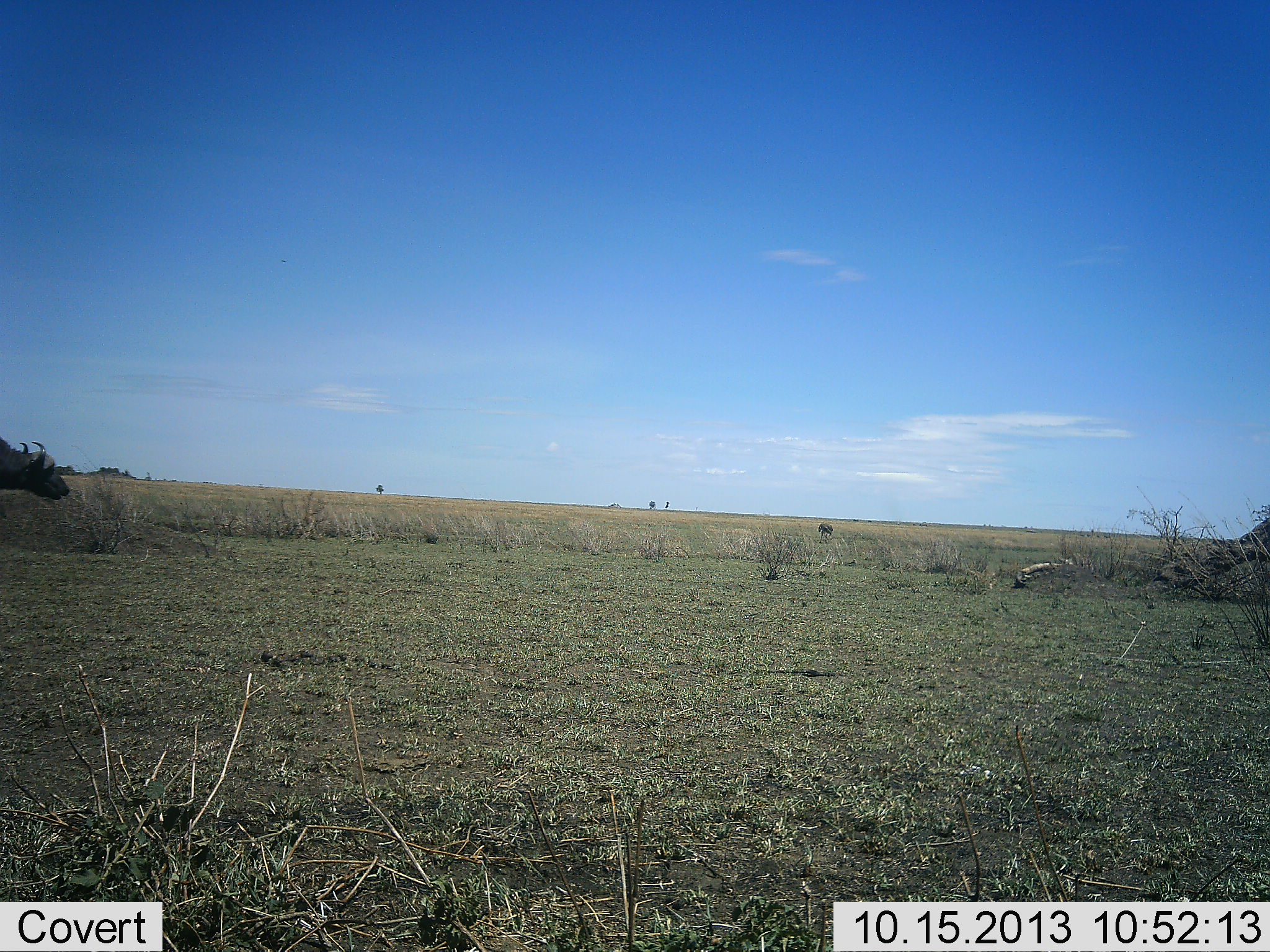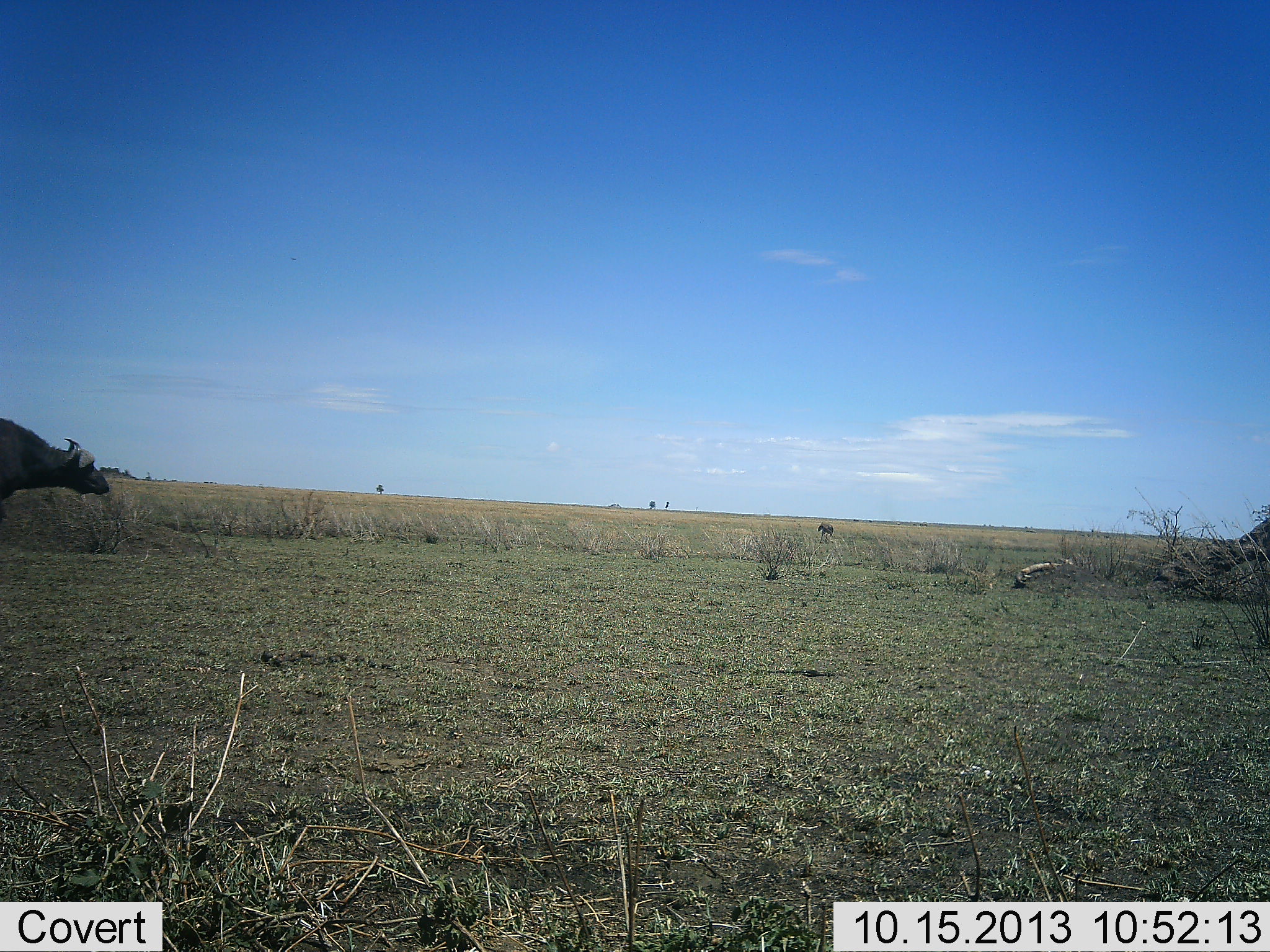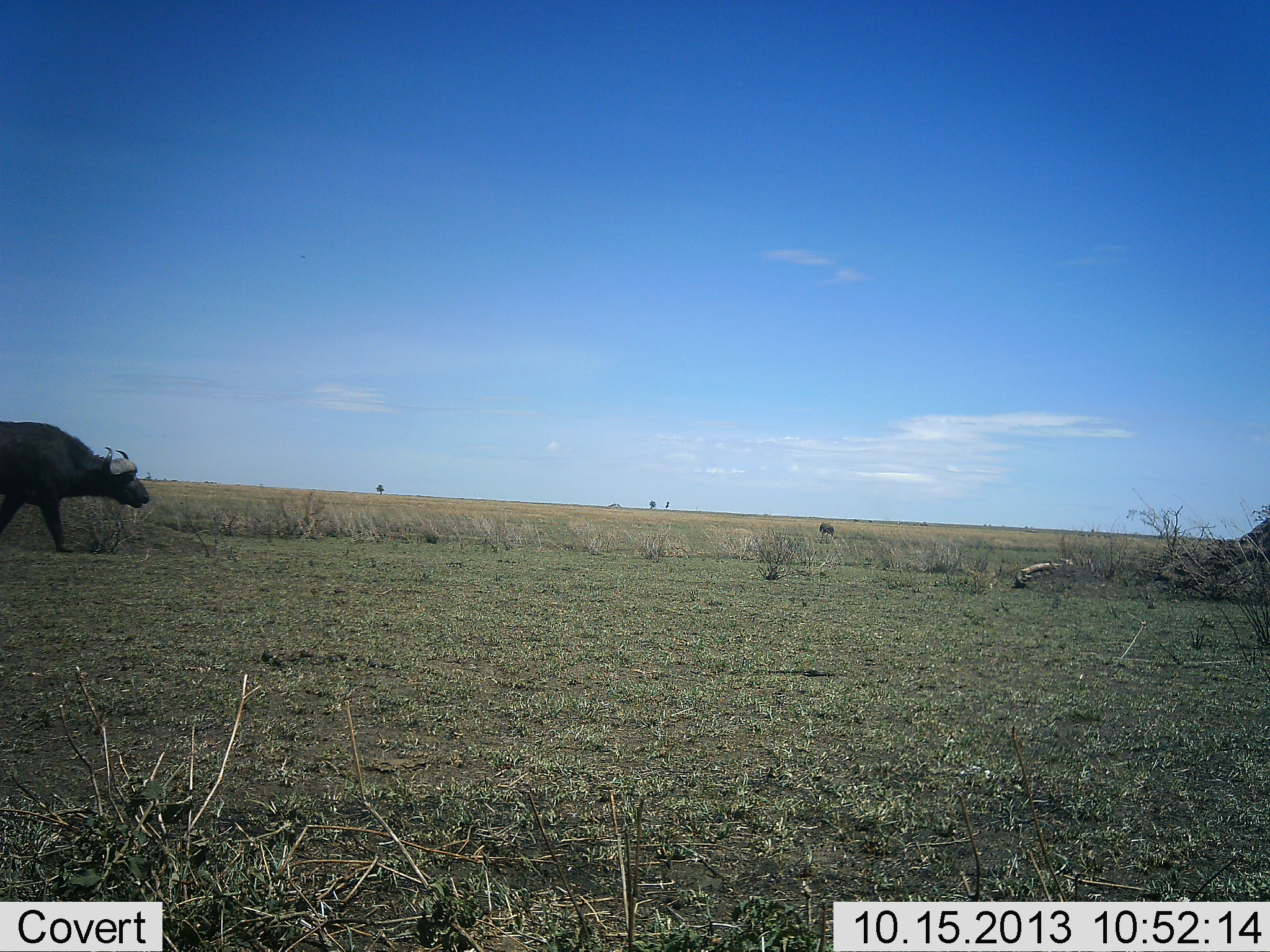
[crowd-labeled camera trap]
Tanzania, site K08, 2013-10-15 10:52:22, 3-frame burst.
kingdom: Animalia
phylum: Chordata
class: Mammalia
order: Artiodactyla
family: Bovidae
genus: Syncerus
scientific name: Syncerus caffer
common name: cape buffalo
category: buffalo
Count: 1.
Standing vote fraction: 4%.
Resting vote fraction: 0%.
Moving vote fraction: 96%.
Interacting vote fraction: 0%.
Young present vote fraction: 0%.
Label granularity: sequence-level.